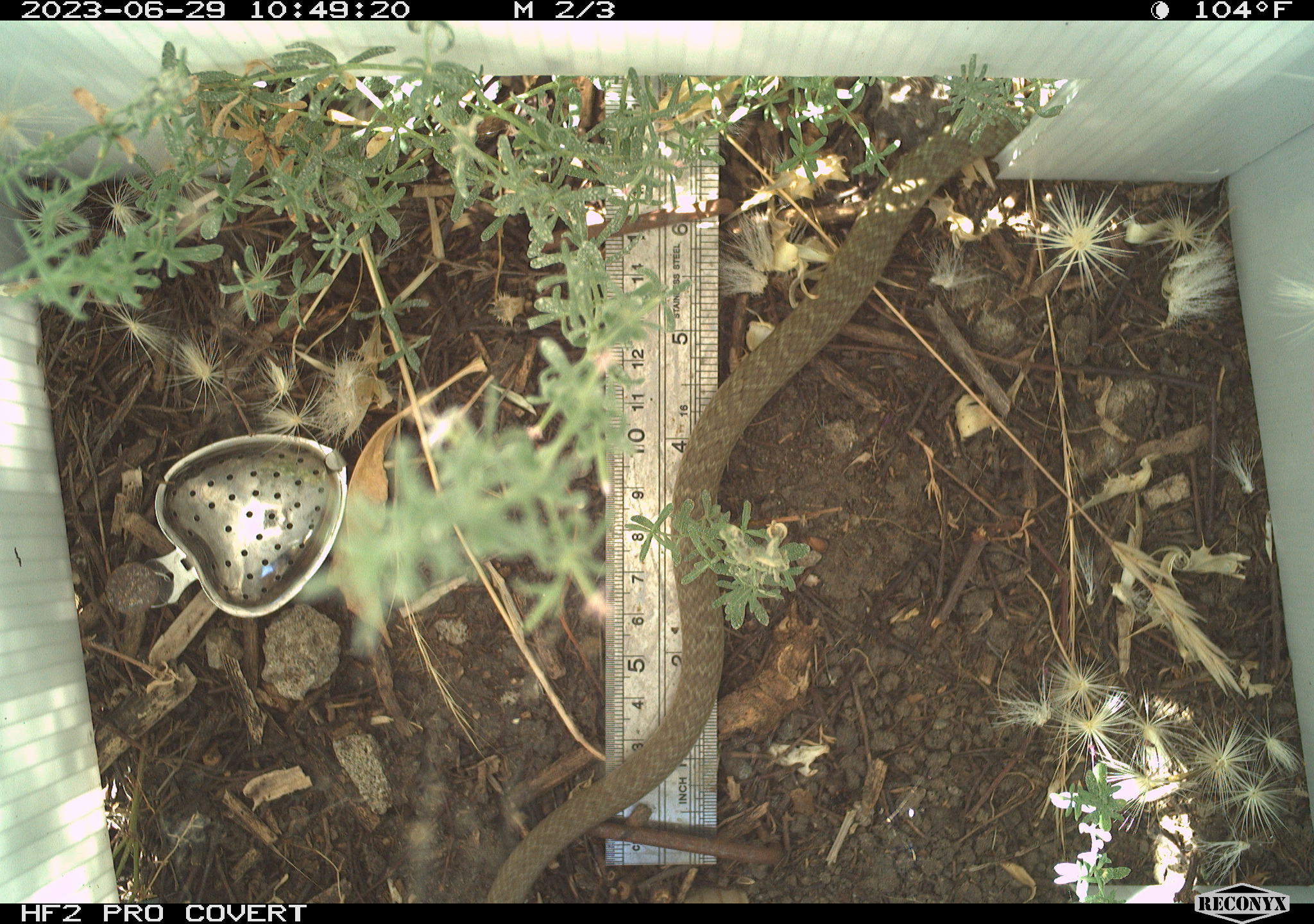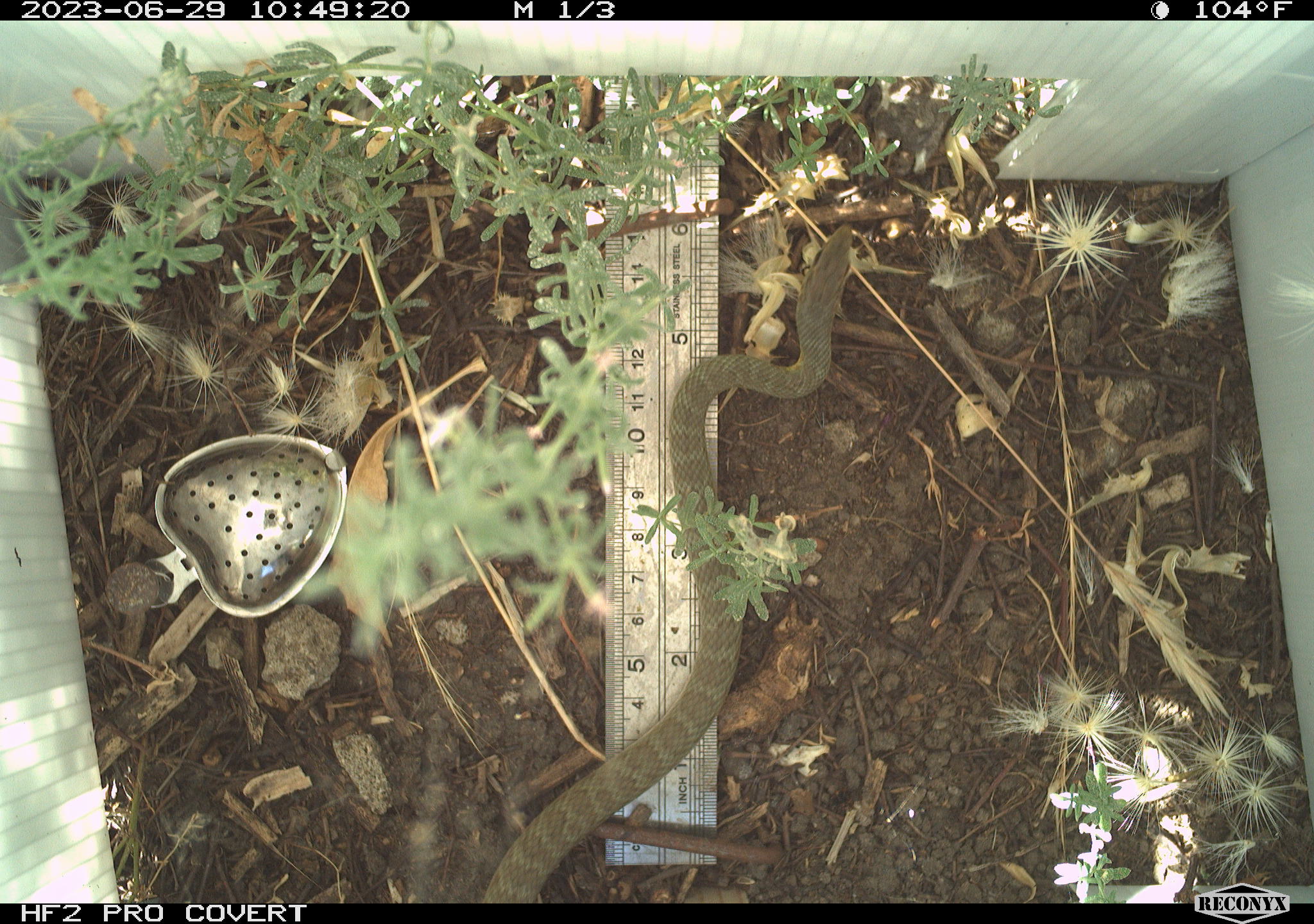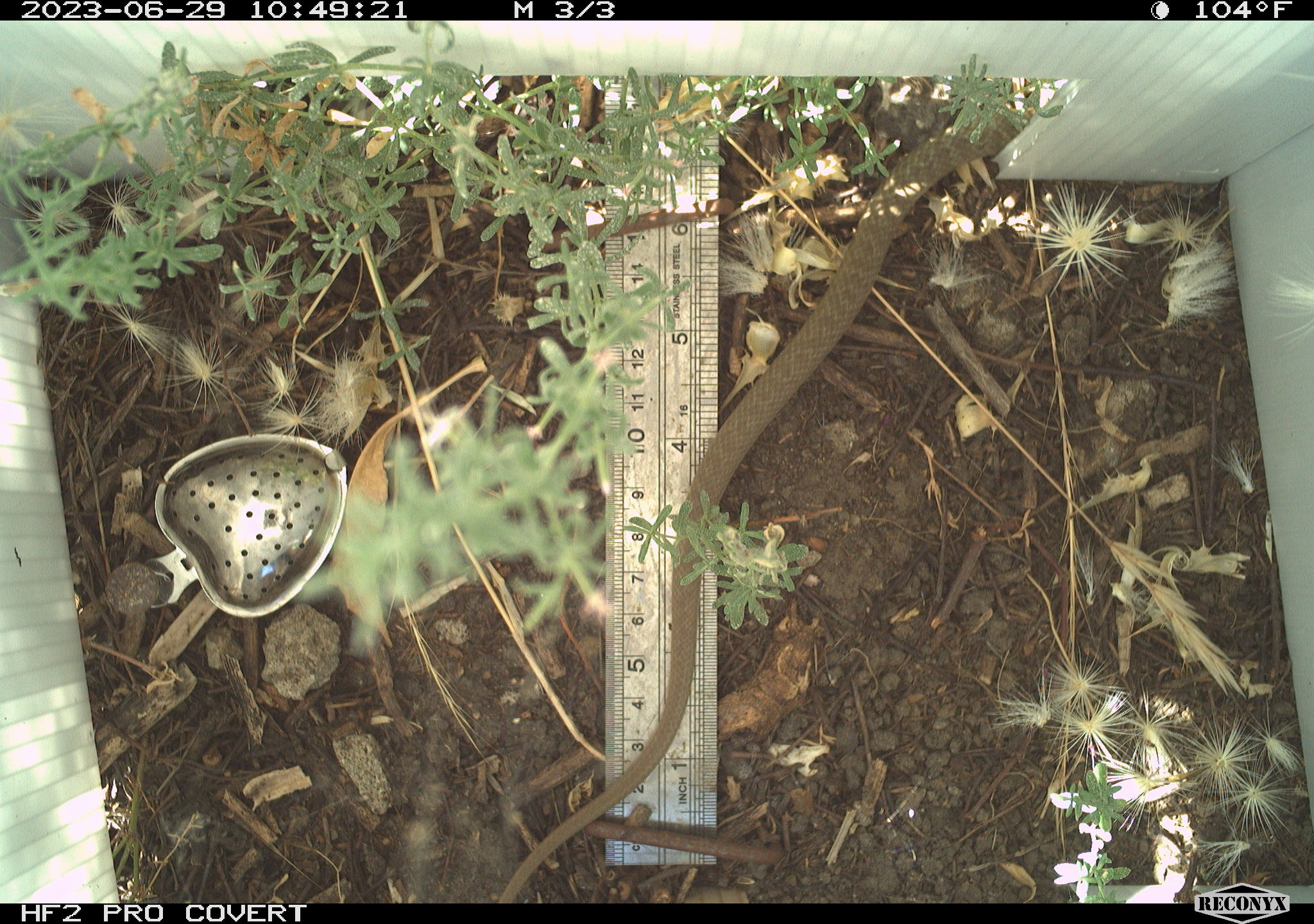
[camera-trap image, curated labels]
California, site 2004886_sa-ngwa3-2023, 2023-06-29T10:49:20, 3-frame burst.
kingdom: Animalia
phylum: Chordata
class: Reptilia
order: Squamata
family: Colubridae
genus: Coluber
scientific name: Coluber constrictor mormon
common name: western yellow-bellied racer